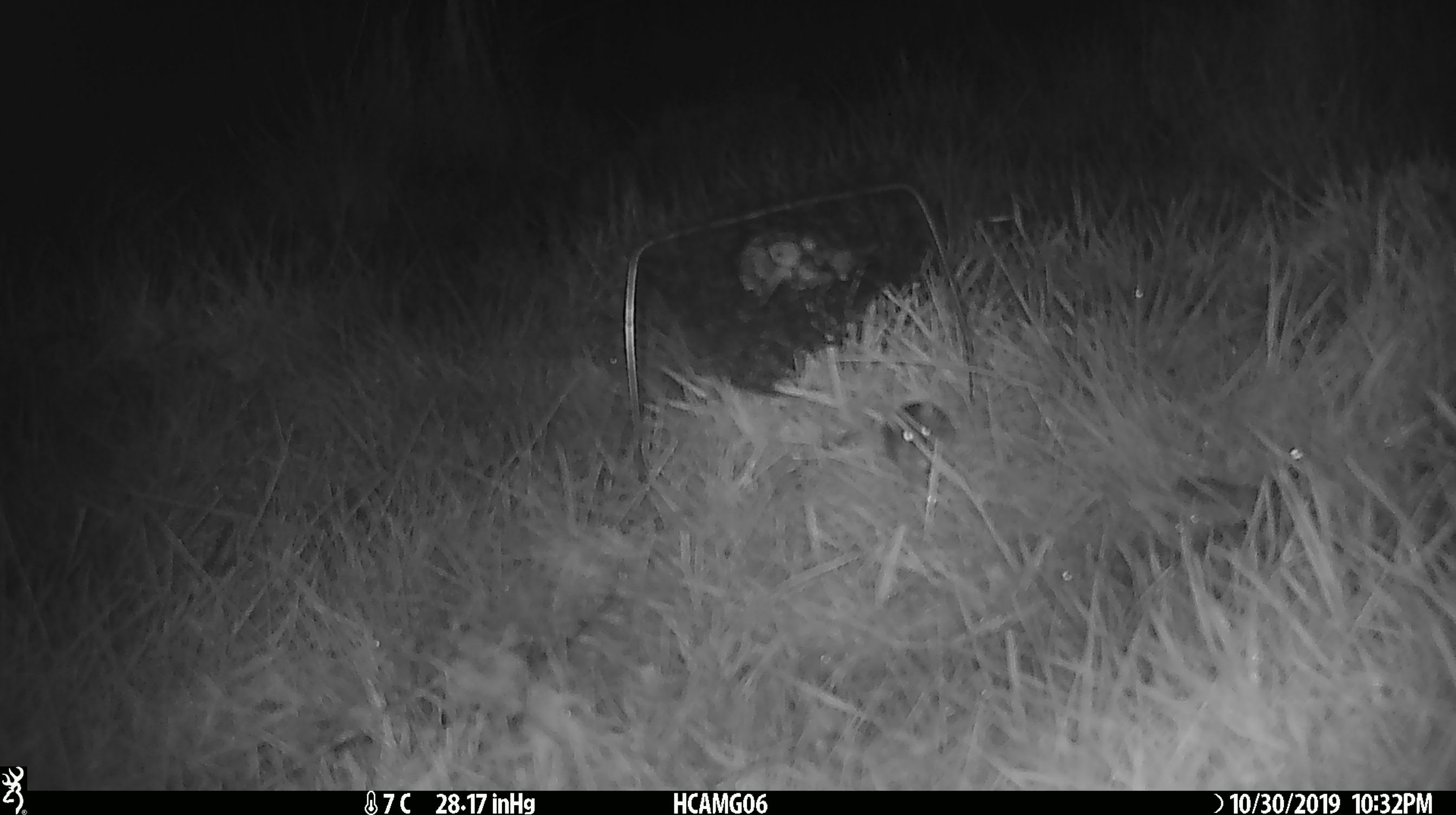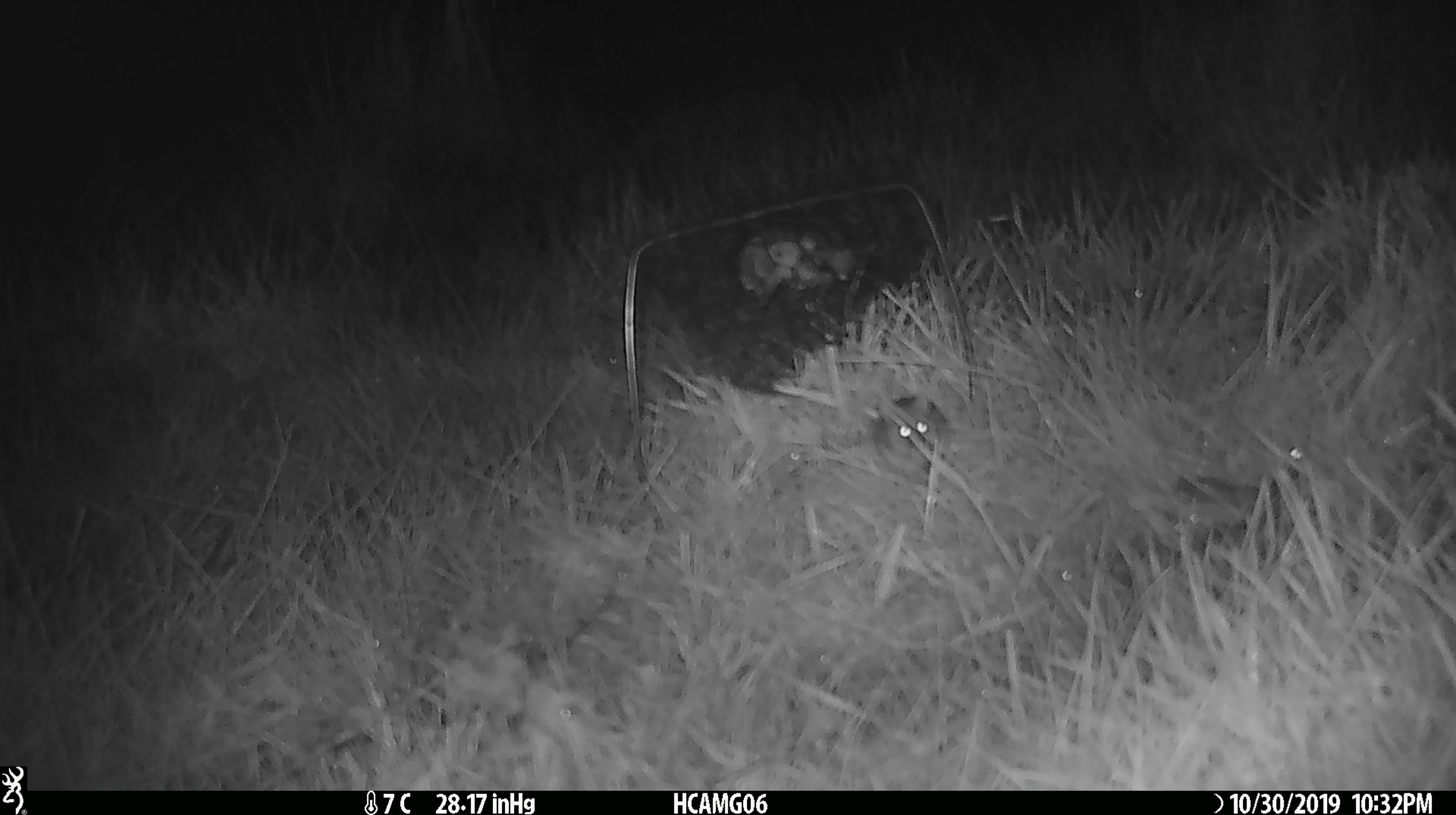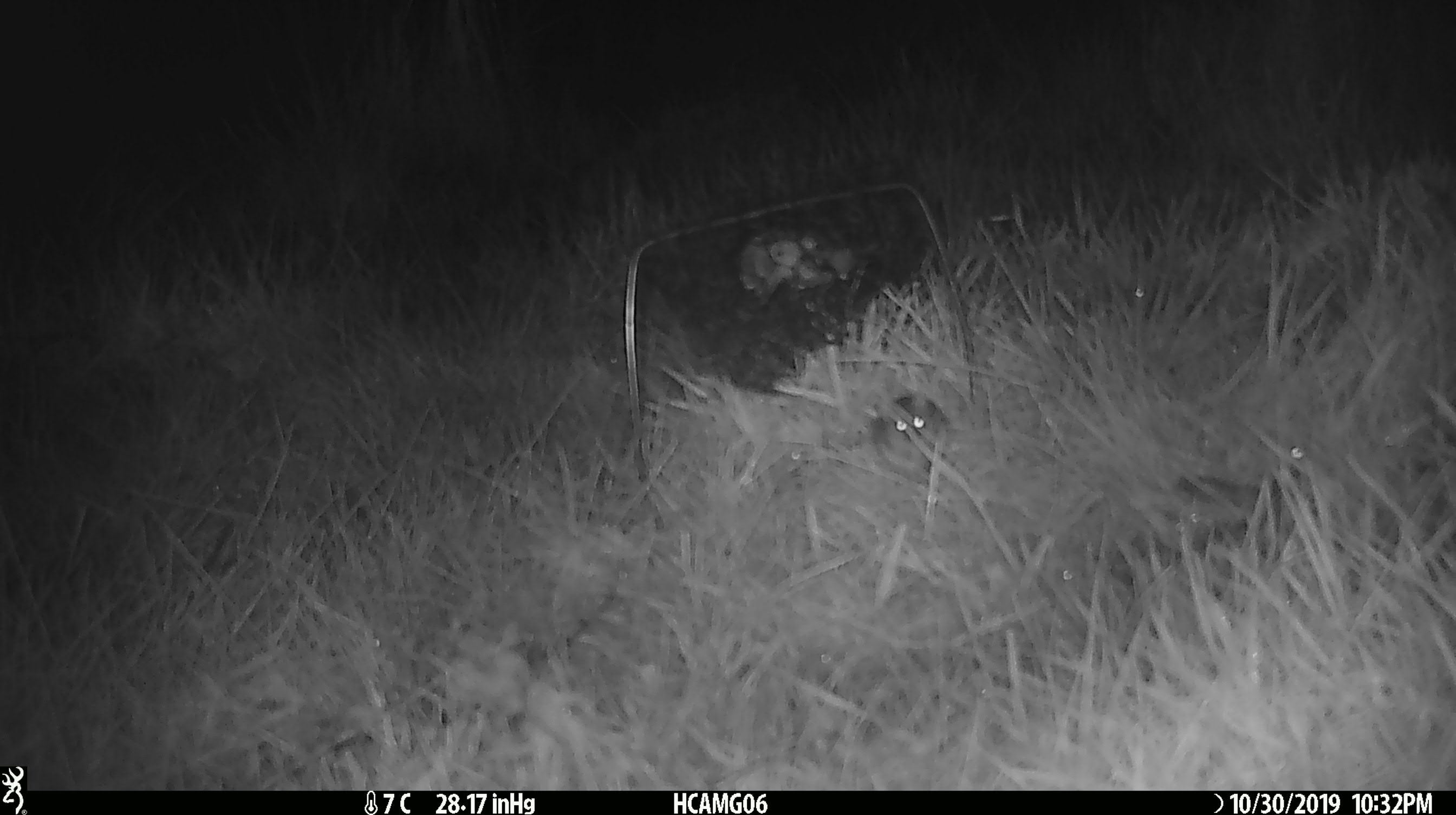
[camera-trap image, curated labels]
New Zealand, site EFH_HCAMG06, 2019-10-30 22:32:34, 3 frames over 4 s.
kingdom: Animalia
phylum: Chordata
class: Mammalia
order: Rodentia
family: Muridae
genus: Mus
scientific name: Mus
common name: mouse